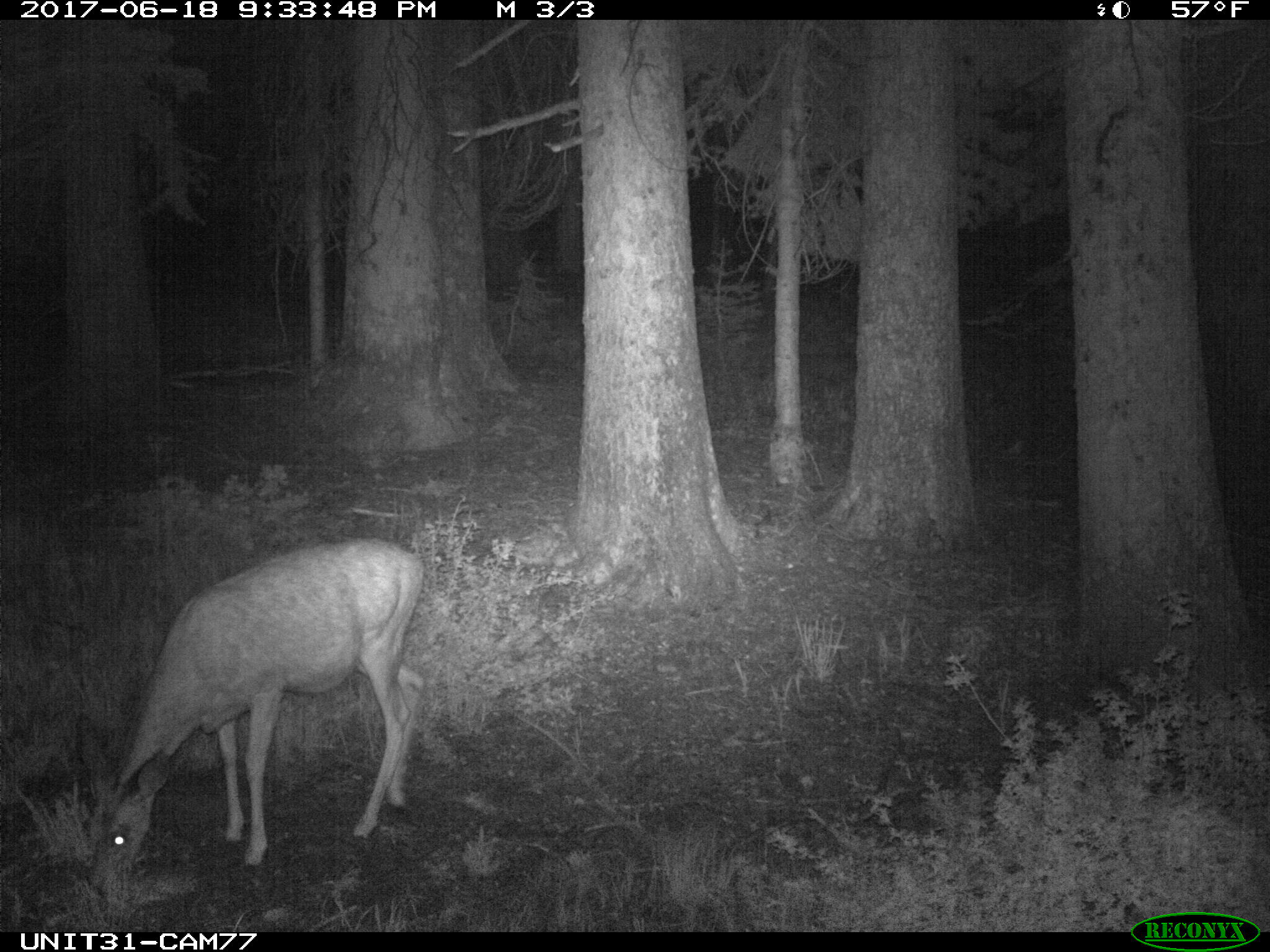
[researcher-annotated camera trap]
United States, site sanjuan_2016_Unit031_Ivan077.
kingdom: Animalia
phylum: Chordata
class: Mammalia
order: Artiodactyla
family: Cervidae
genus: Odocoileus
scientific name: Odocoileus hemionus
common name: mule deer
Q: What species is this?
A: Odocoileus hemionus (mule deer).